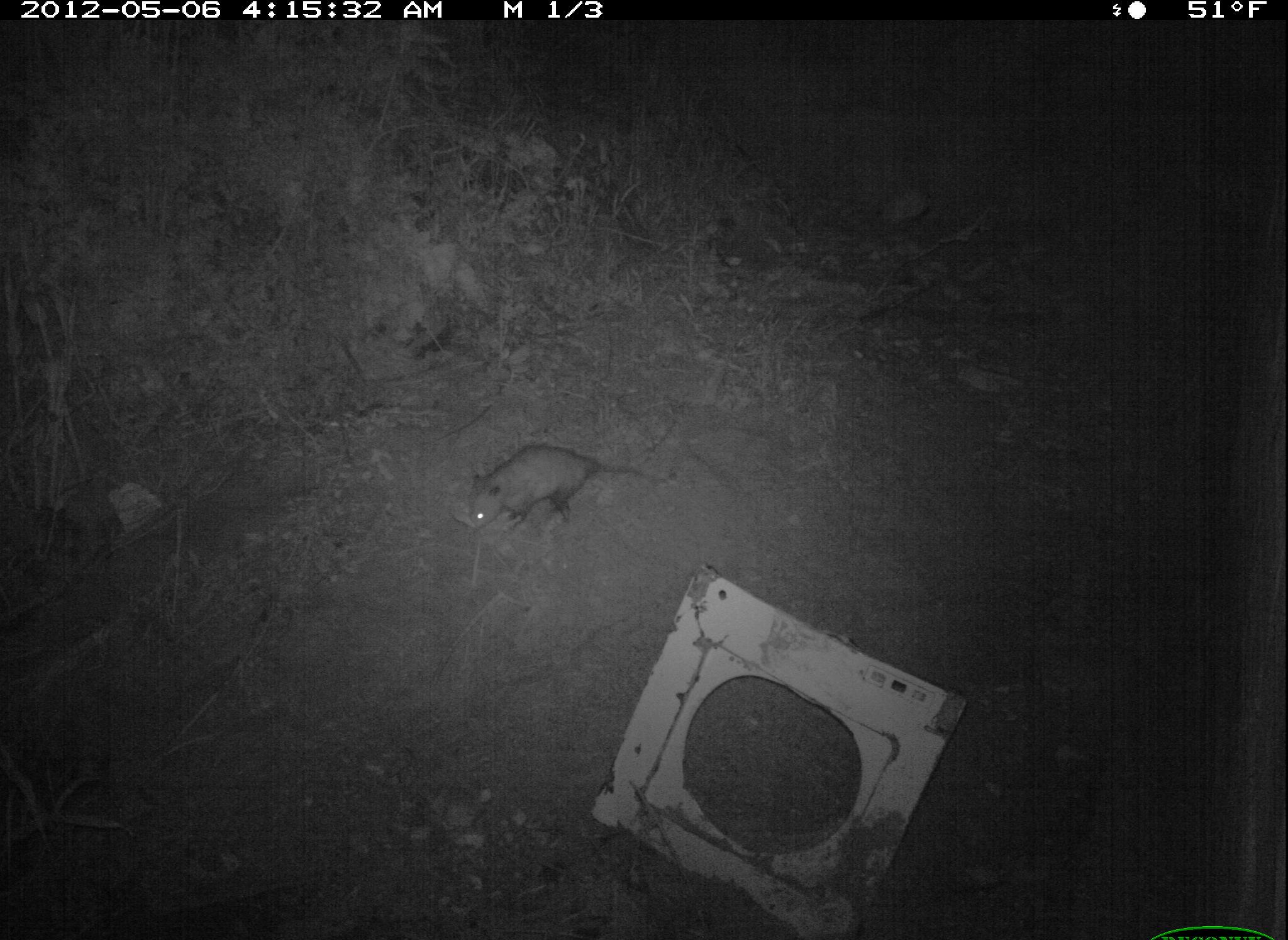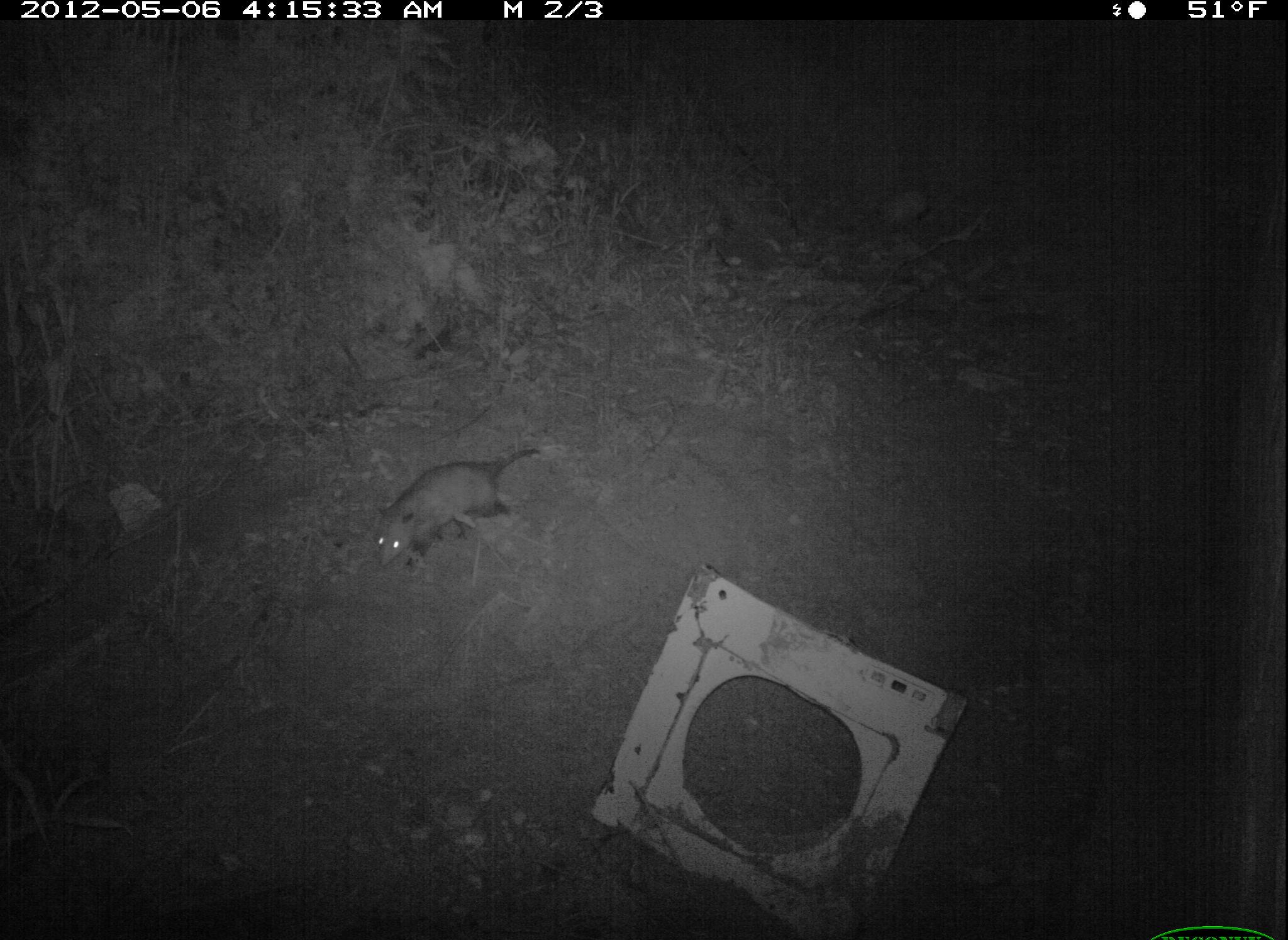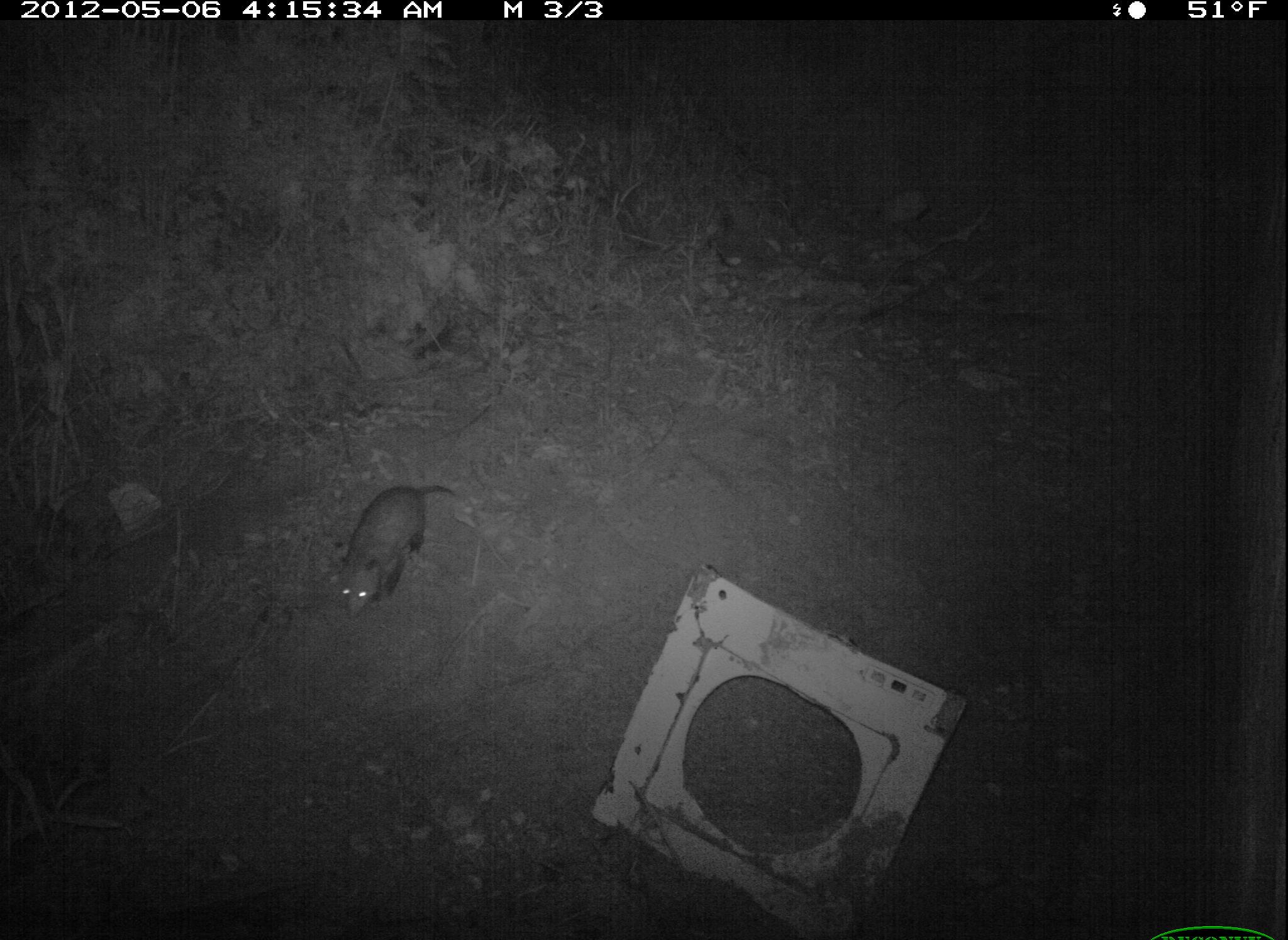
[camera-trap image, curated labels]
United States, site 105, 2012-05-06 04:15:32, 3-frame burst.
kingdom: Animalia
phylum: Chordata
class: Mammalia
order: Didelphimorphia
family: Didelphidae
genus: Didelphis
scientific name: Didelphis virginiana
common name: virginia opossum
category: opossum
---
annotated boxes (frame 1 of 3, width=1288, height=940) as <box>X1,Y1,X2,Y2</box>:
opossum: <box>457,430,657,541</box>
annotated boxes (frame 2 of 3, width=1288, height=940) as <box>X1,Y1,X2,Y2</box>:
opossum: <box>364,441,547,590</box>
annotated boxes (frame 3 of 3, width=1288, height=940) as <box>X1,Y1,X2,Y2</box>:
opossum: <box>306,472,477,625</box>